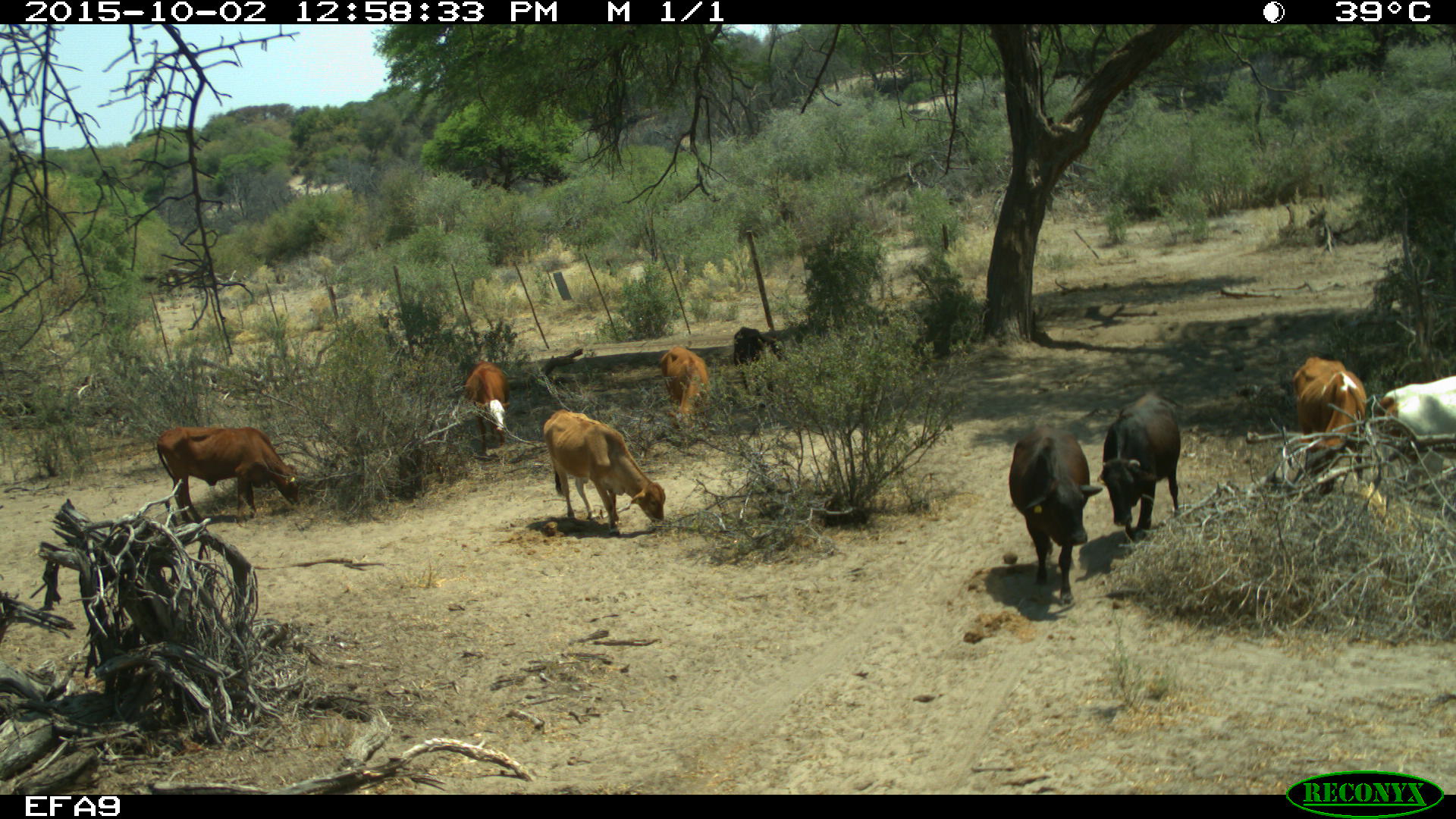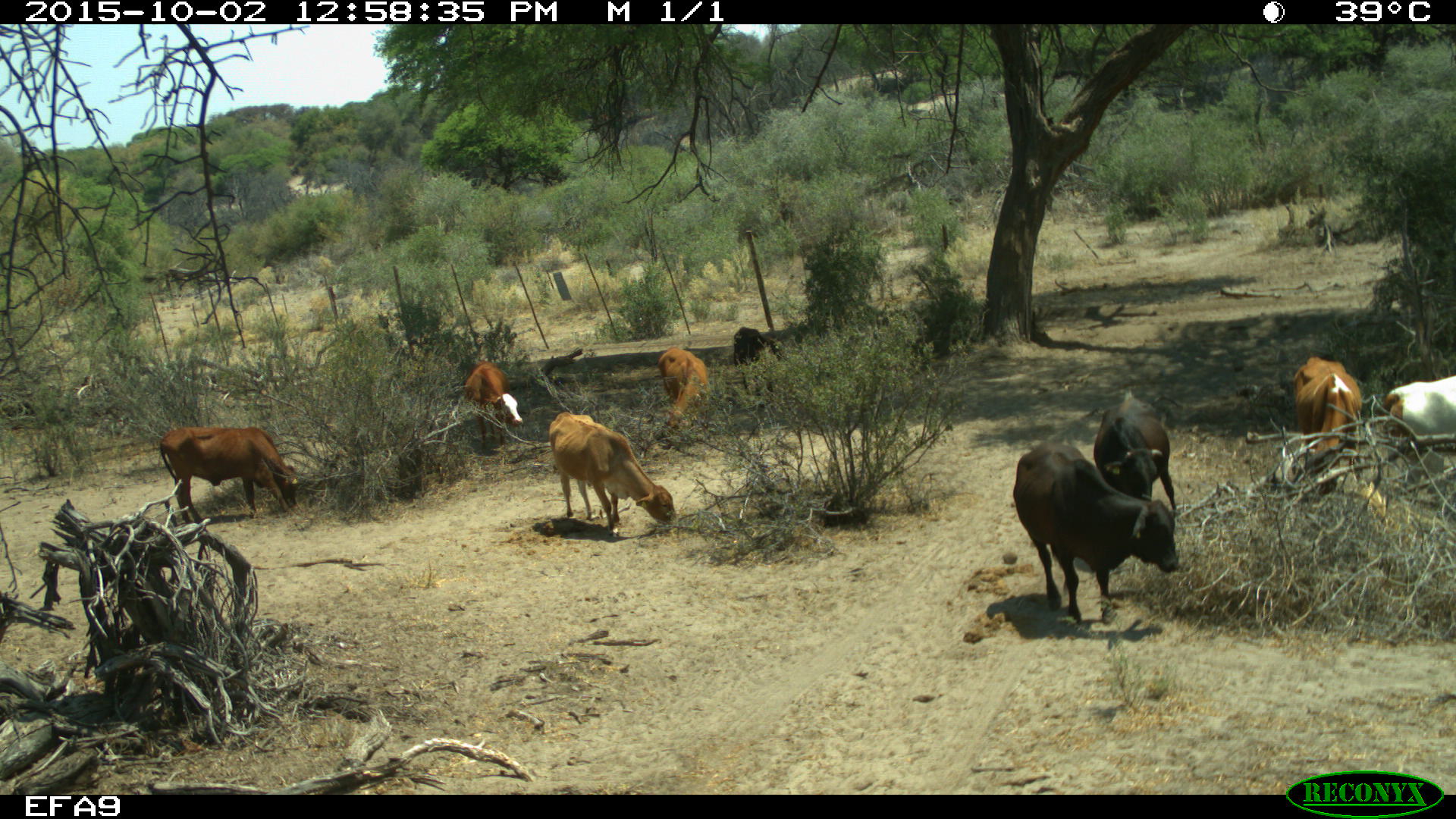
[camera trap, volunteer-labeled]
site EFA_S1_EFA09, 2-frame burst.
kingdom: Animalia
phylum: Chordata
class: Mammalia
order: Artiodactyla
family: Bovidae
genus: Bos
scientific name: Bos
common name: cattle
Cattle (Bos), count 8. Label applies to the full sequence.